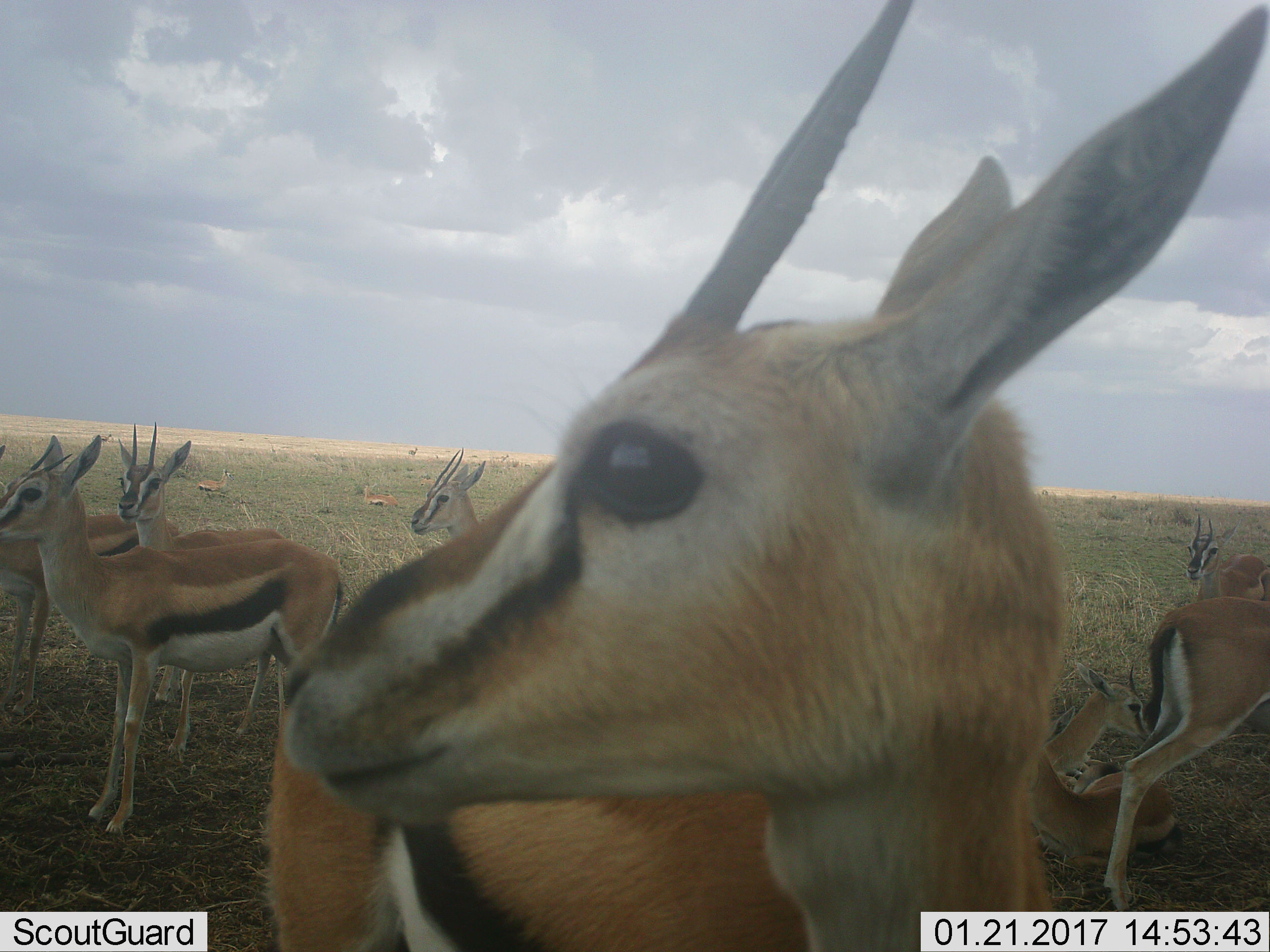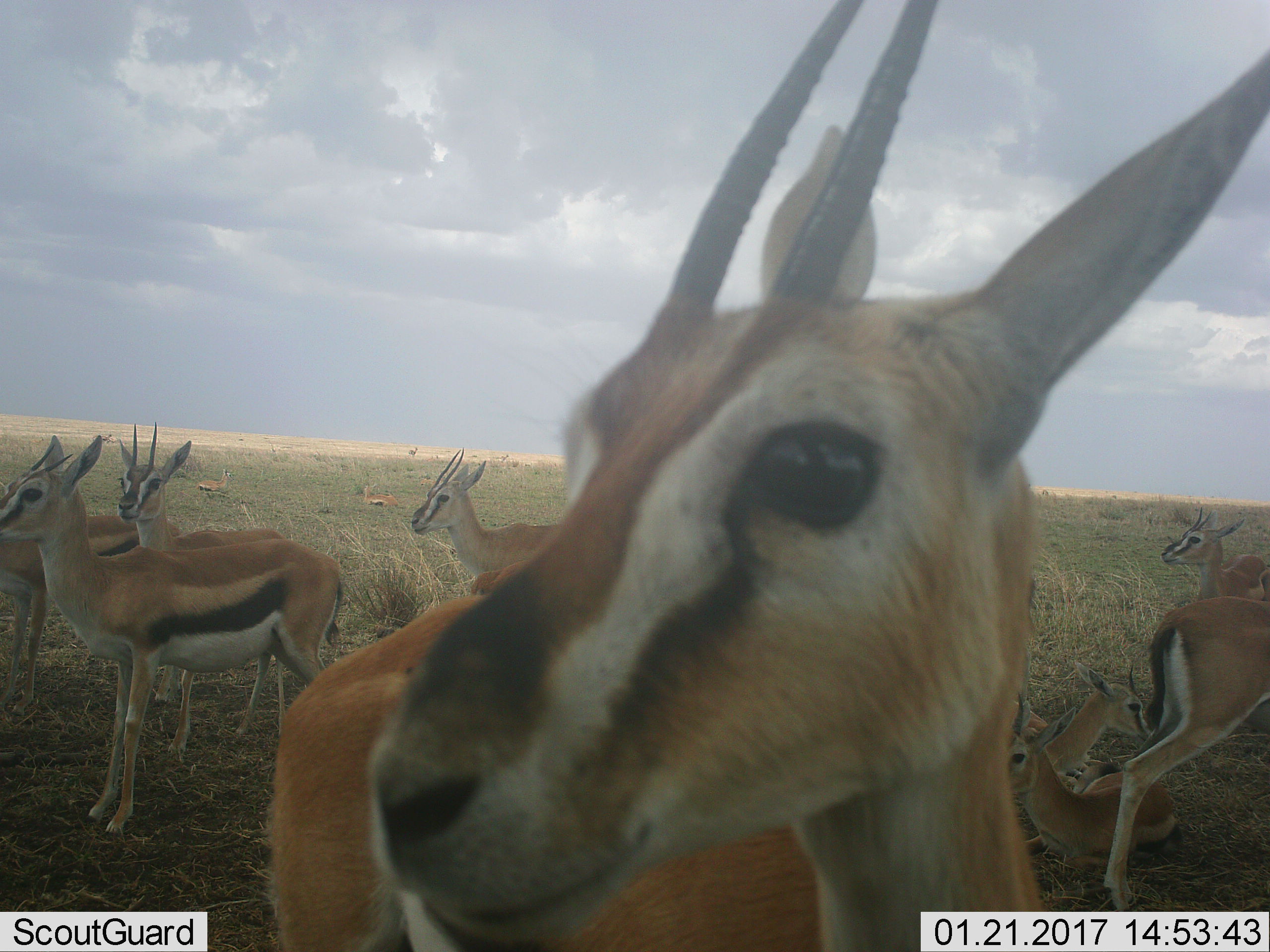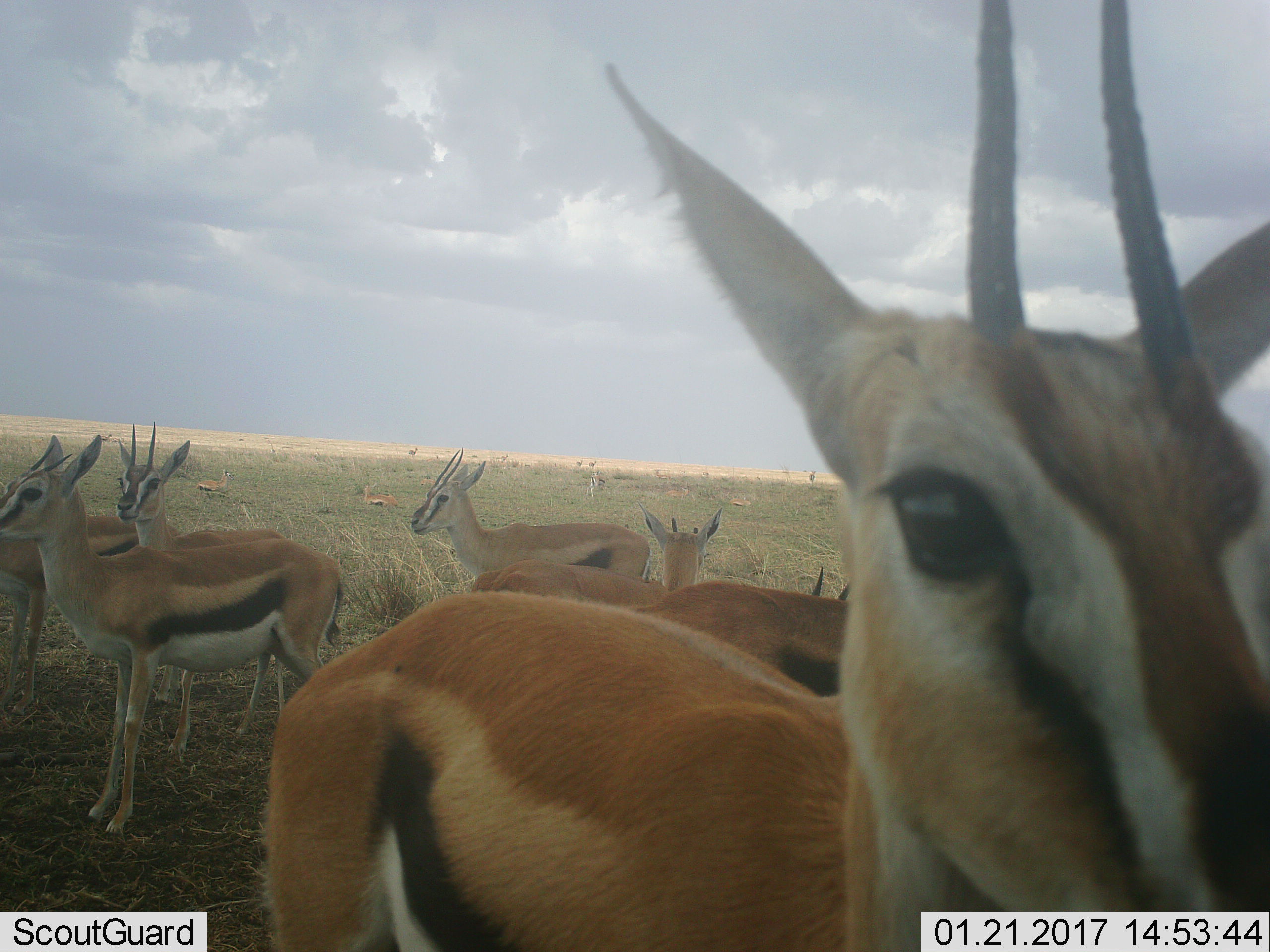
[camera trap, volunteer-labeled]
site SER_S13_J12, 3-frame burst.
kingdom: Animalia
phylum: Chordata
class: Mammalia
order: Artiodactyla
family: Bovidae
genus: Eudorcas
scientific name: Eudorcas thomsonii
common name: thomson's gazelle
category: gazellethomsons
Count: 11-50.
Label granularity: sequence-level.